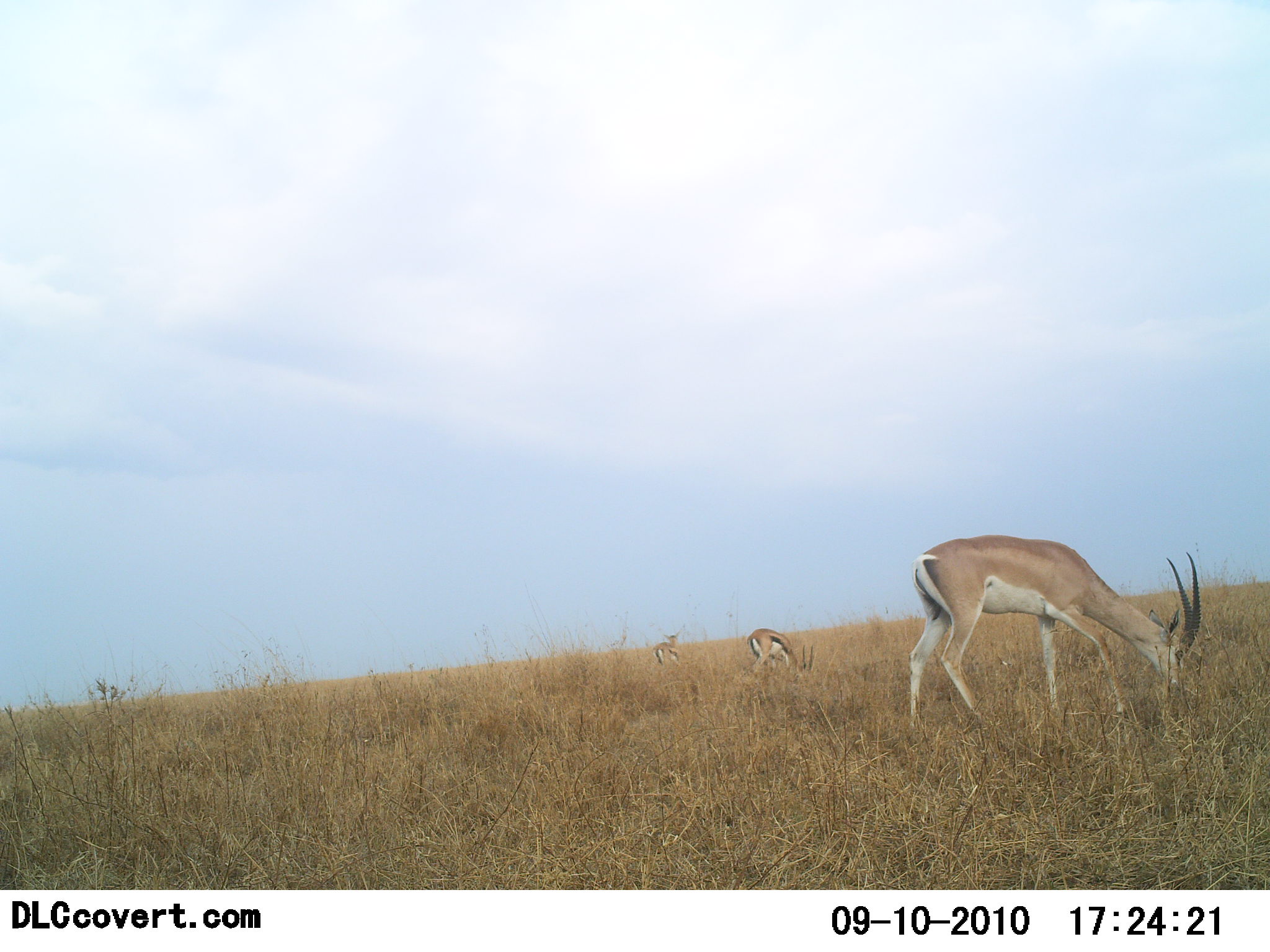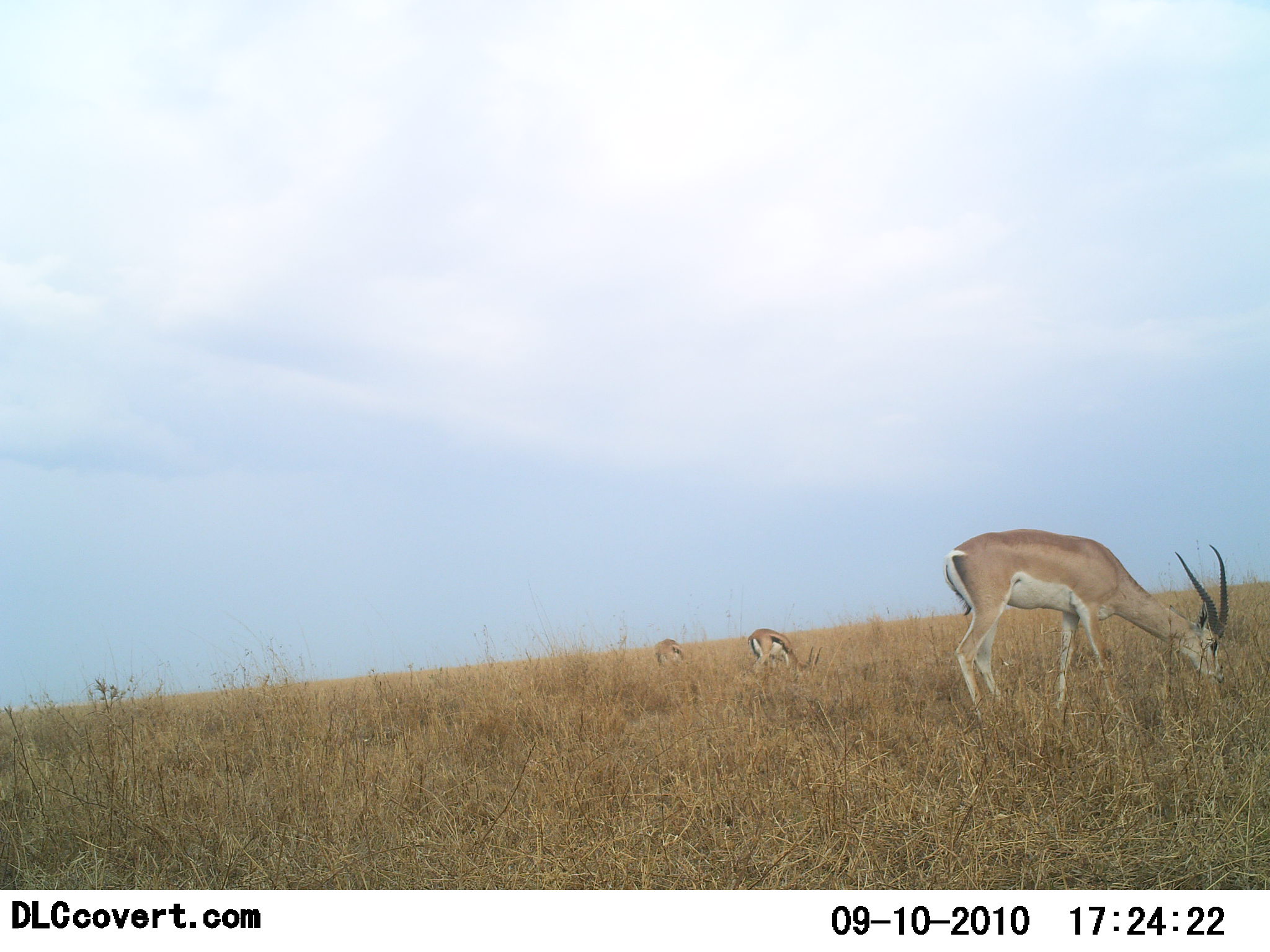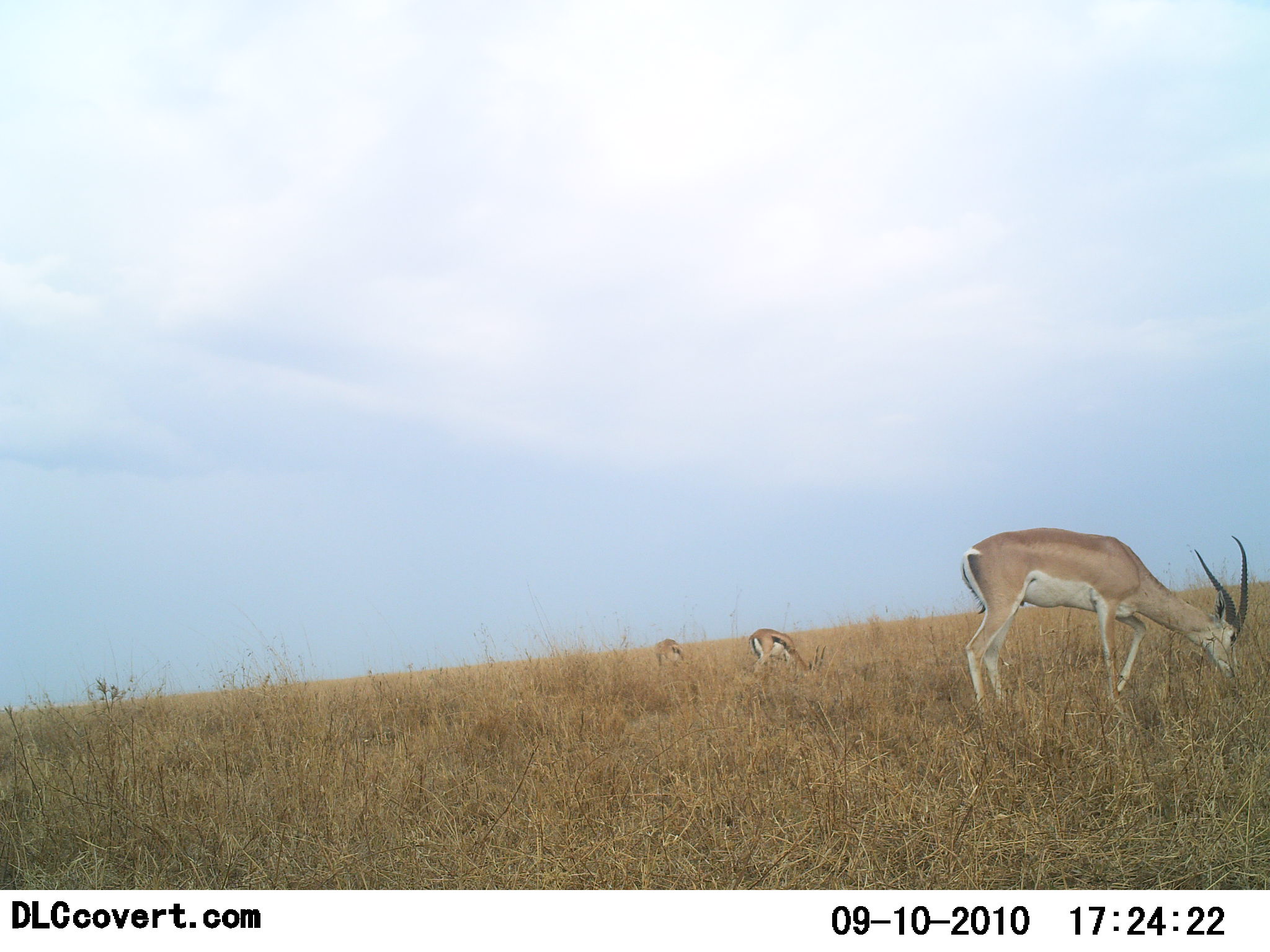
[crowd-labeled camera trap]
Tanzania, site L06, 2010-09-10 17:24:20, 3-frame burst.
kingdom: Animalia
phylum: Chordata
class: Mammalia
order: Artiodactyla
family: Bovidae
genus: Nanger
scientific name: Nanger granti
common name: grant's gazelle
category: gazellegrants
Gazellegrants (grant's gazelle) (Nanger granti), count 3. Behavior (volunteer vote fractions): standing 12%, resting 0%, moving 12%, interacting 0%. Young present (vote fraction): 6%. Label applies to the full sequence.